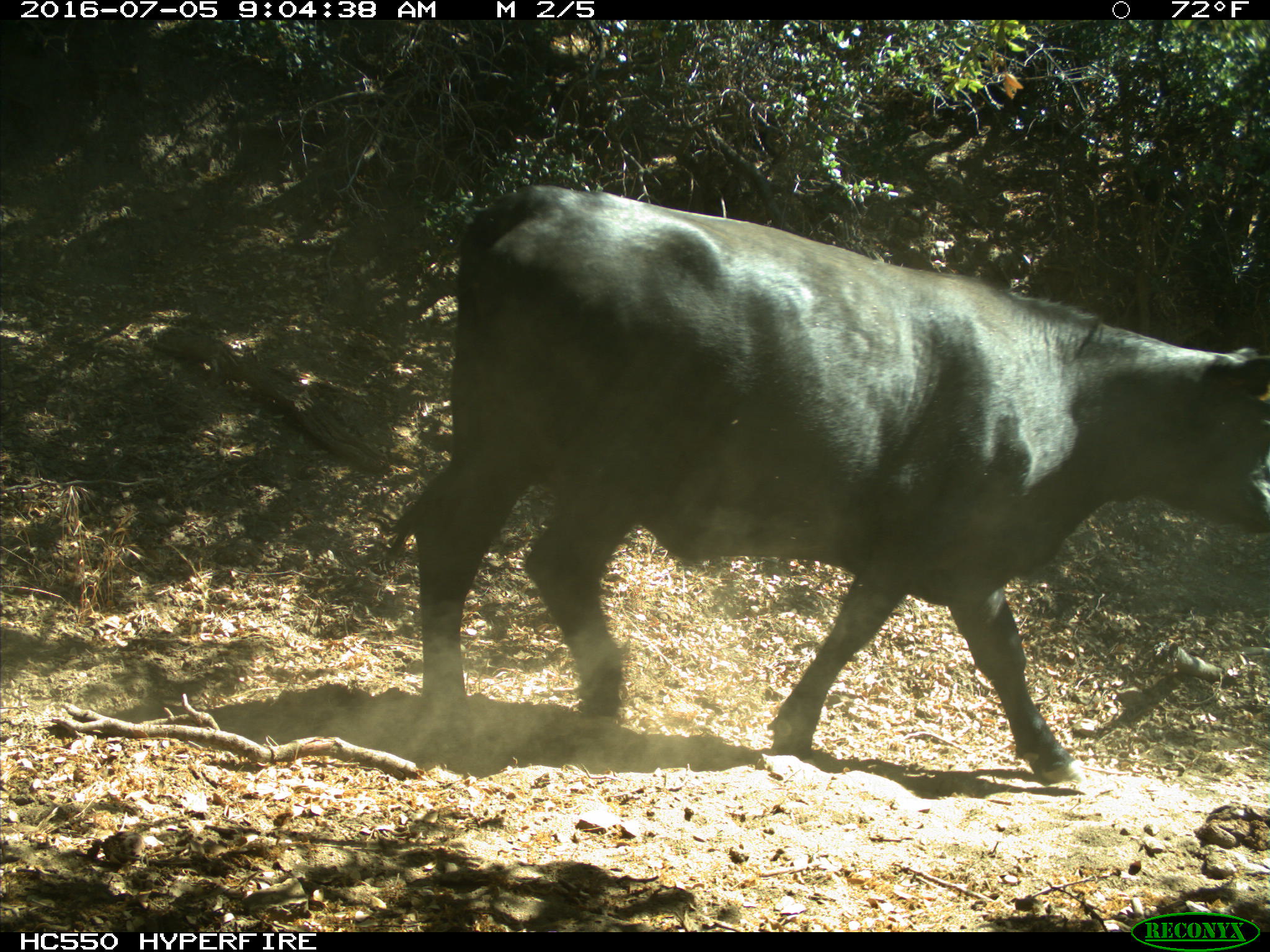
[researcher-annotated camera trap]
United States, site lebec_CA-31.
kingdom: Animalia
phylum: Chordata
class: Mammalia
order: Artiodactyla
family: Bovidae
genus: Bos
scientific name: Bos taurus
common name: domestic cow